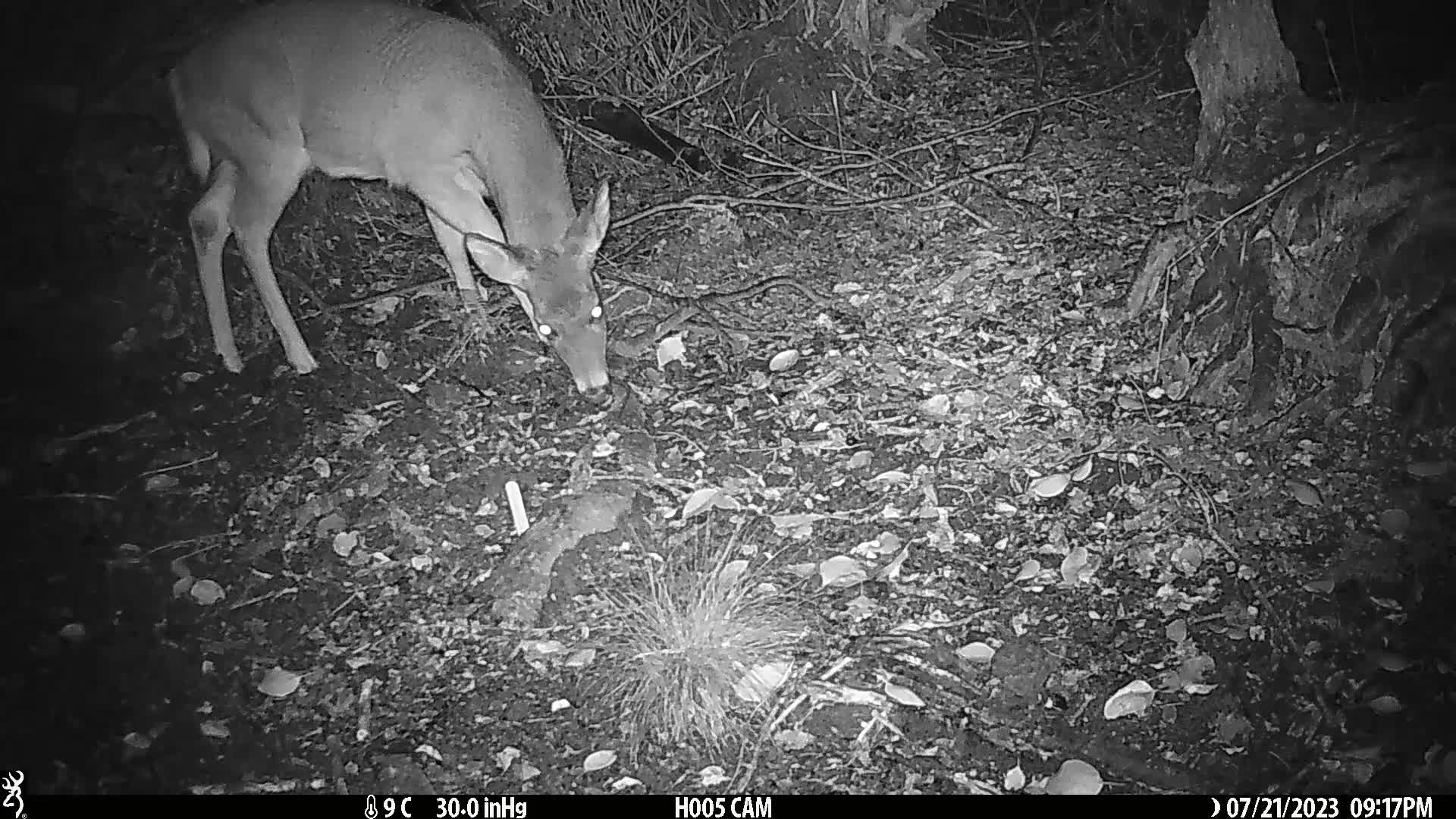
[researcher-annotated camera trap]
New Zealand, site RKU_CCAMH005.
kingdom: Animalia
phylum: Chordata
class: Mammalia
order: Artiodactyla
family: Cervidae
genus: Odocoileus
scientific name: Odocoileus virginianus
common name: white-tailed deer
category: white tailed deer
White tailed deer (white-tailed deer) (Odocoileus virginianus).